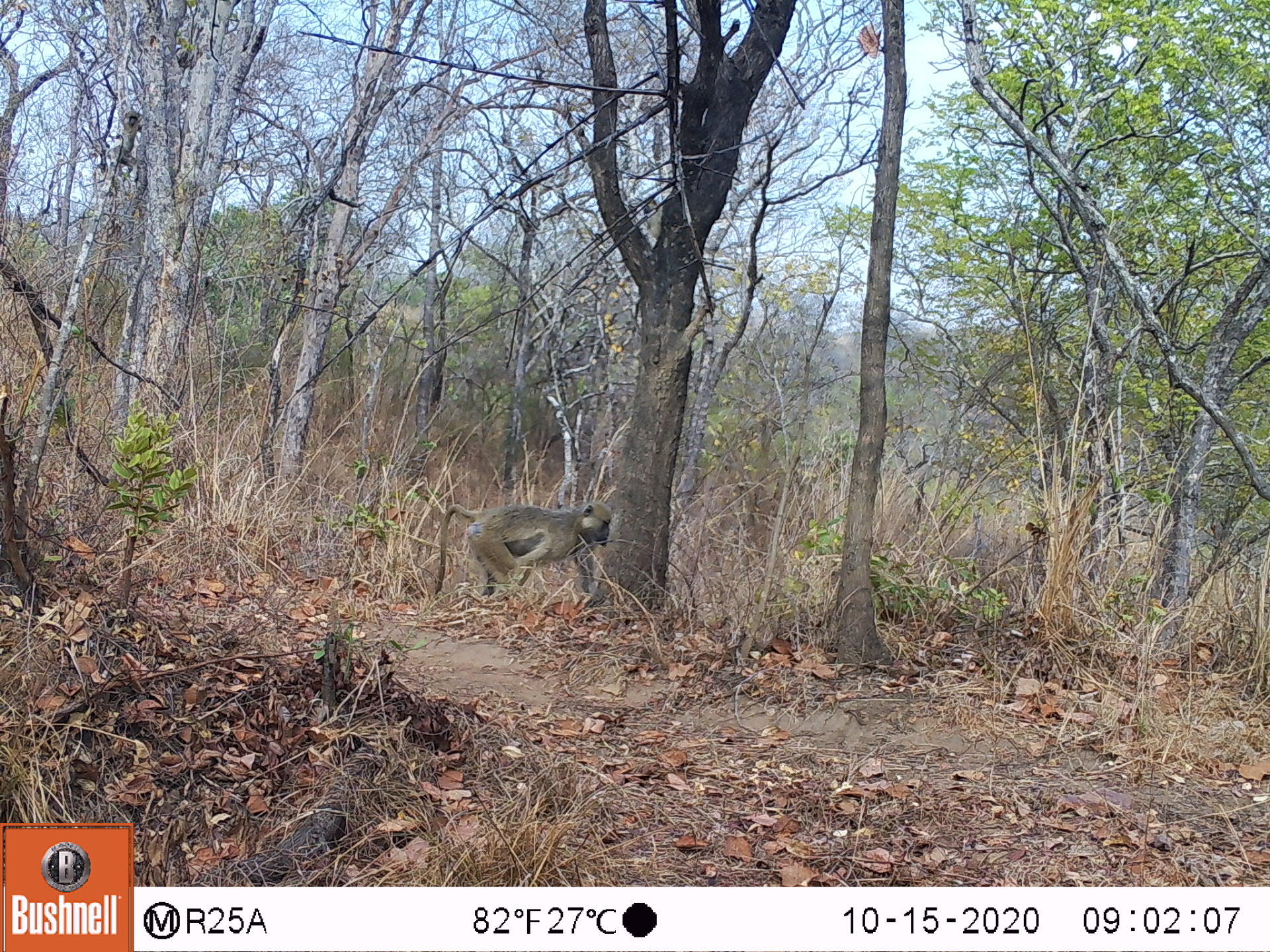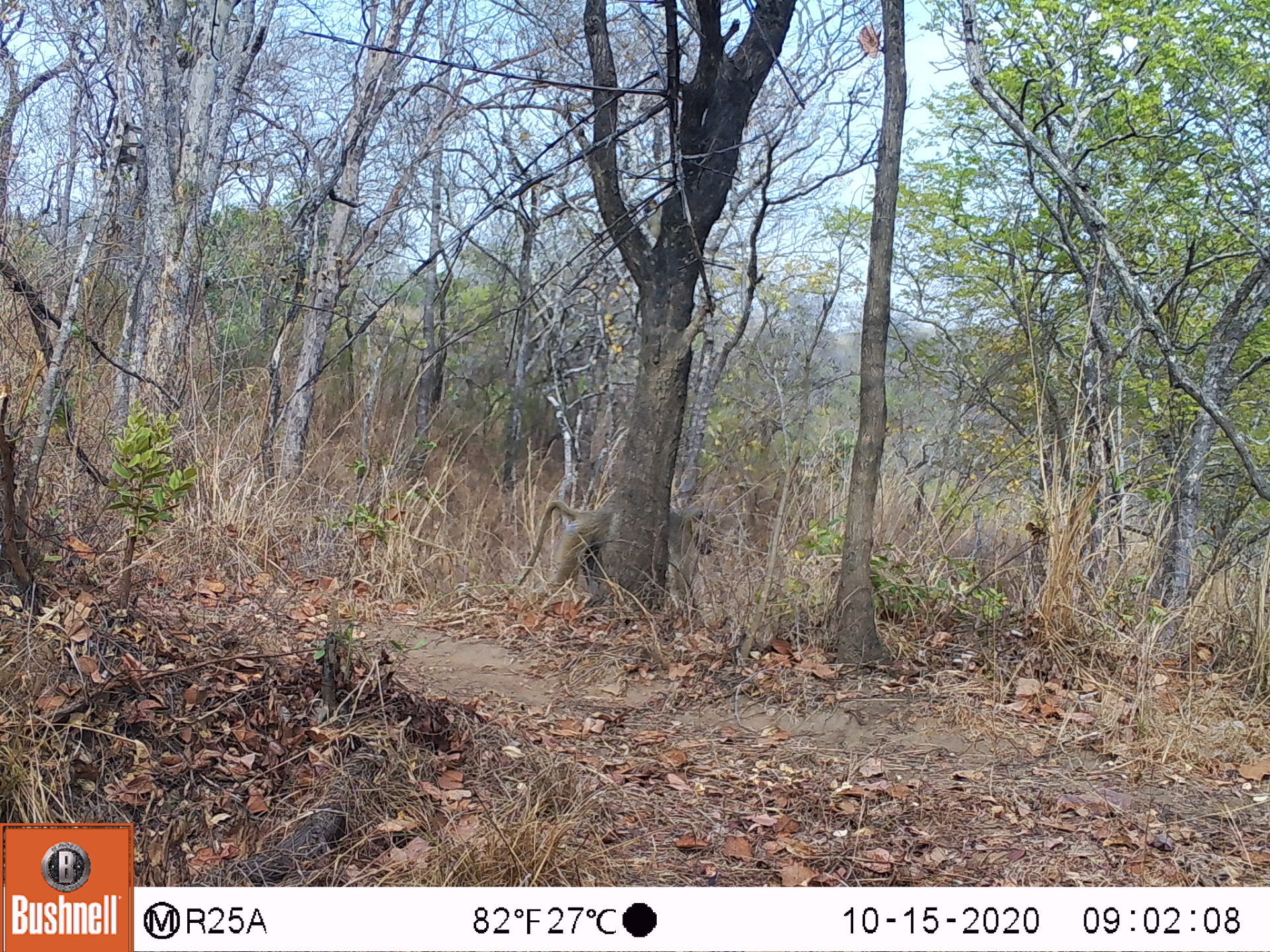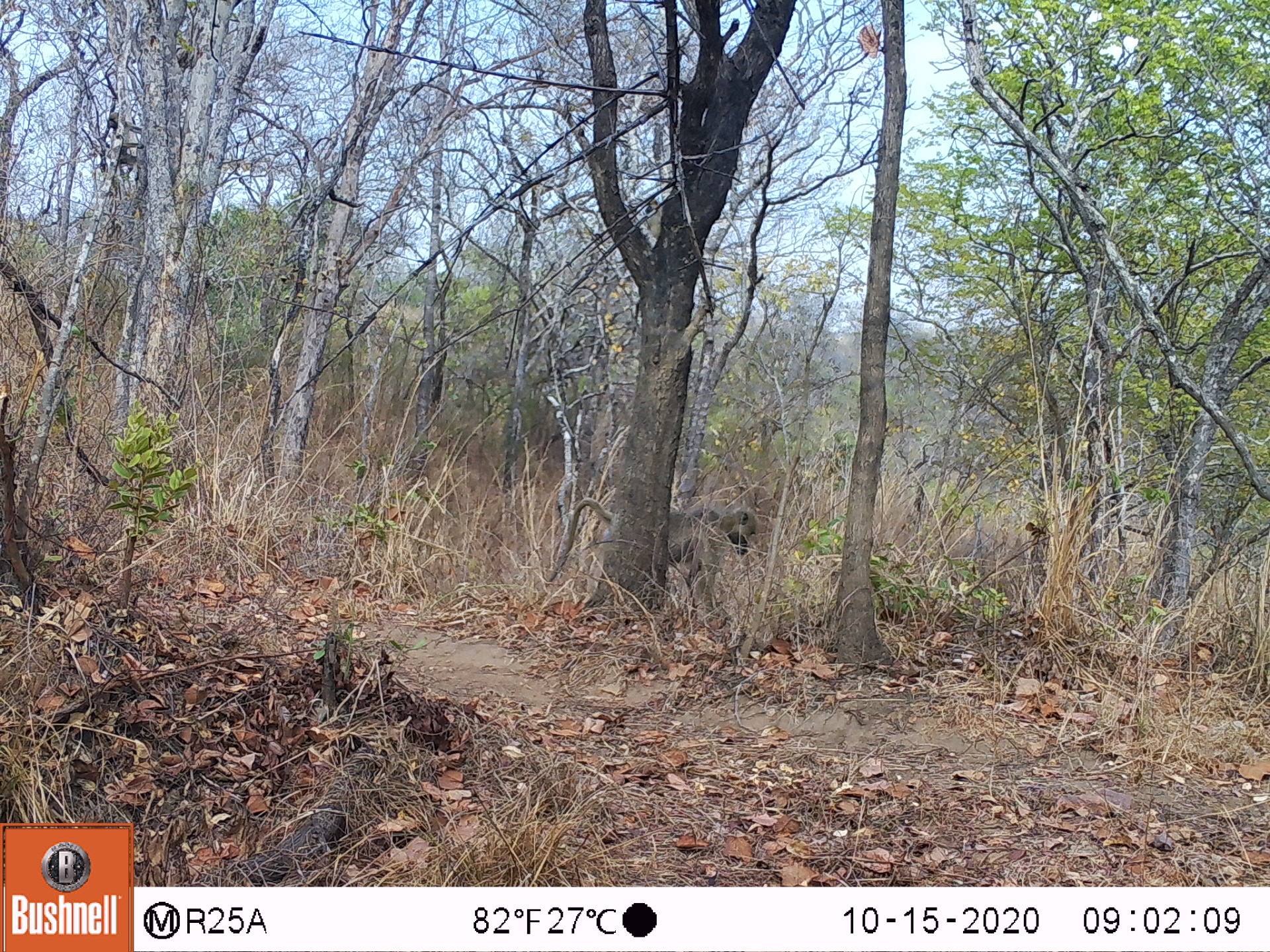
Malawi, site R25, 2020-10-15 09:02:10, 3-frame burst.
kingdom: Animalia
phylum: Chordata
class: Mammalia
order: Primates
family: Cercopithecidae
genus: Papio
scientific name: Papio cynocephalus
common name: yellow baboon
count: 1